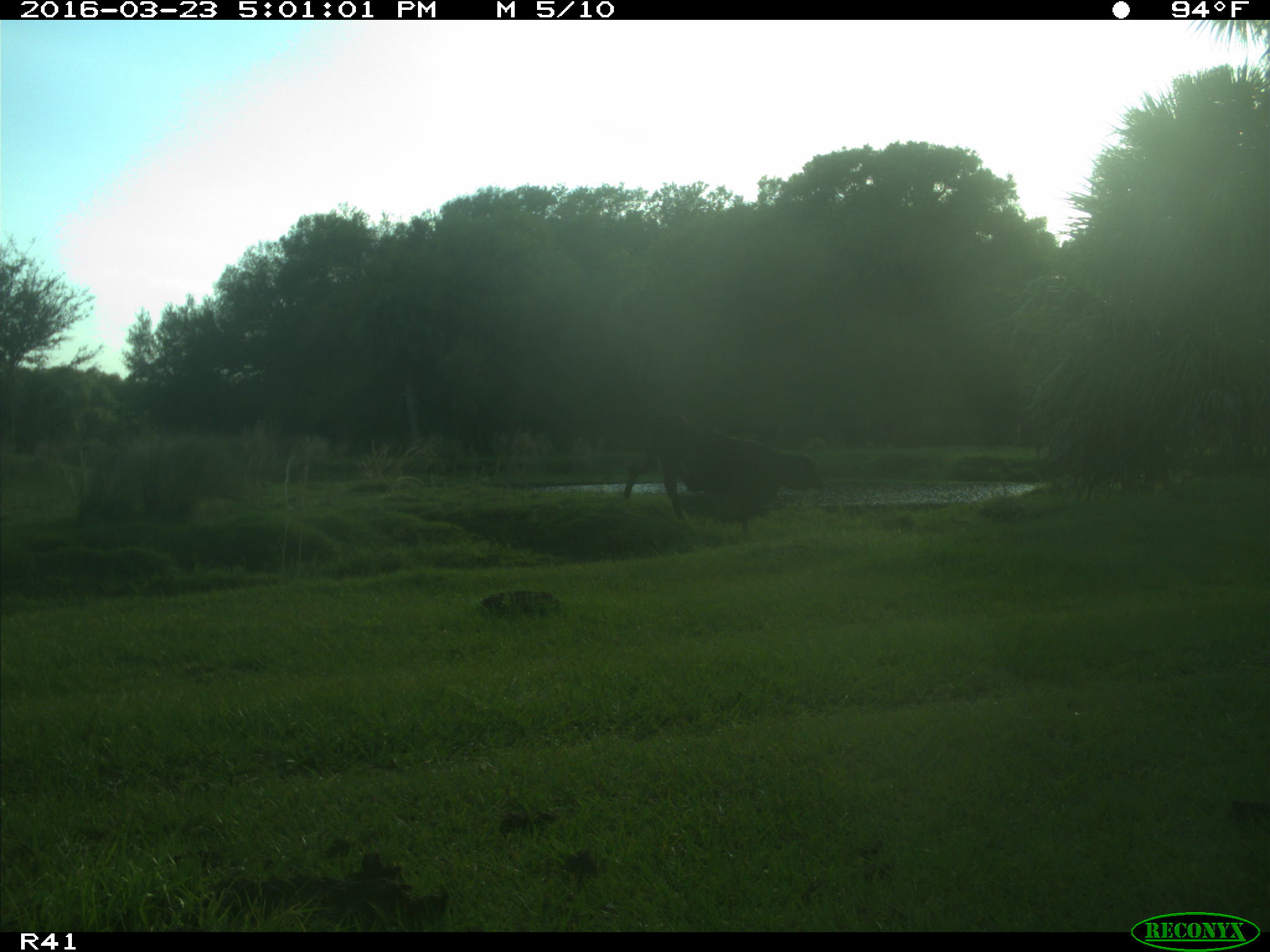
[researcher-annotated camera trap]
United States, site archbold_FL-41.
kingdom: Animalia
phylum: Chordata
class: Mammalia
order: Artiodactyla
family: Bovidae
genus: Bos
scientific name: Bos taurus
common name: domestic cow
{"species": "Bos taurus (domestic cow)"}